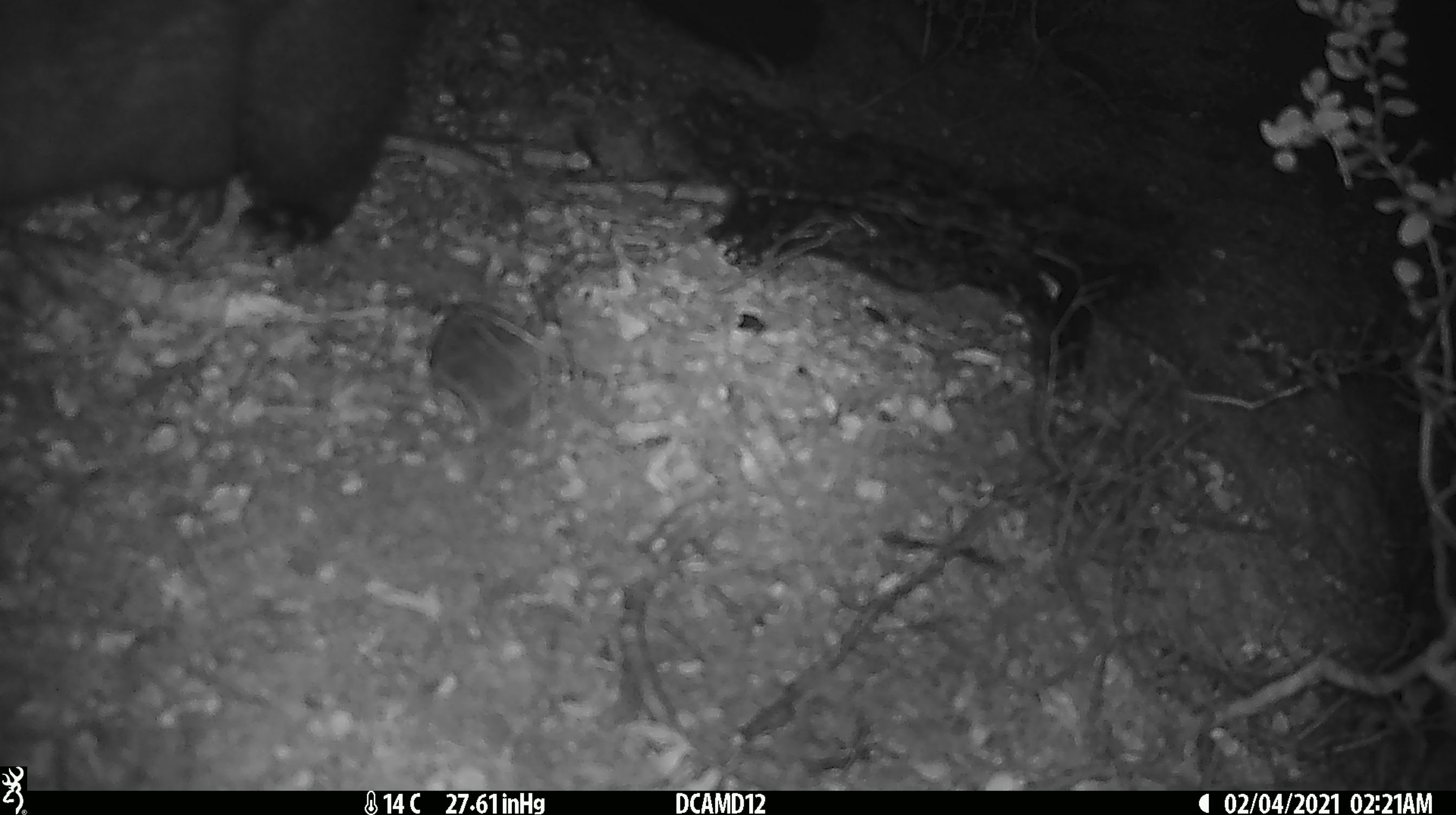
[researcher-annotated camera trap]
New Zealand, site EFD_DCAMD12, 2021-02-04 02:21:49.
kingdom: Animalia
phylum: Chordata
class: Mammalia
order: Diprotodontia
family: Phalangeridae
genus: Trichosurus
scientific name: Trichosurus vulpecula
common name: common brushtail possum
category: possum